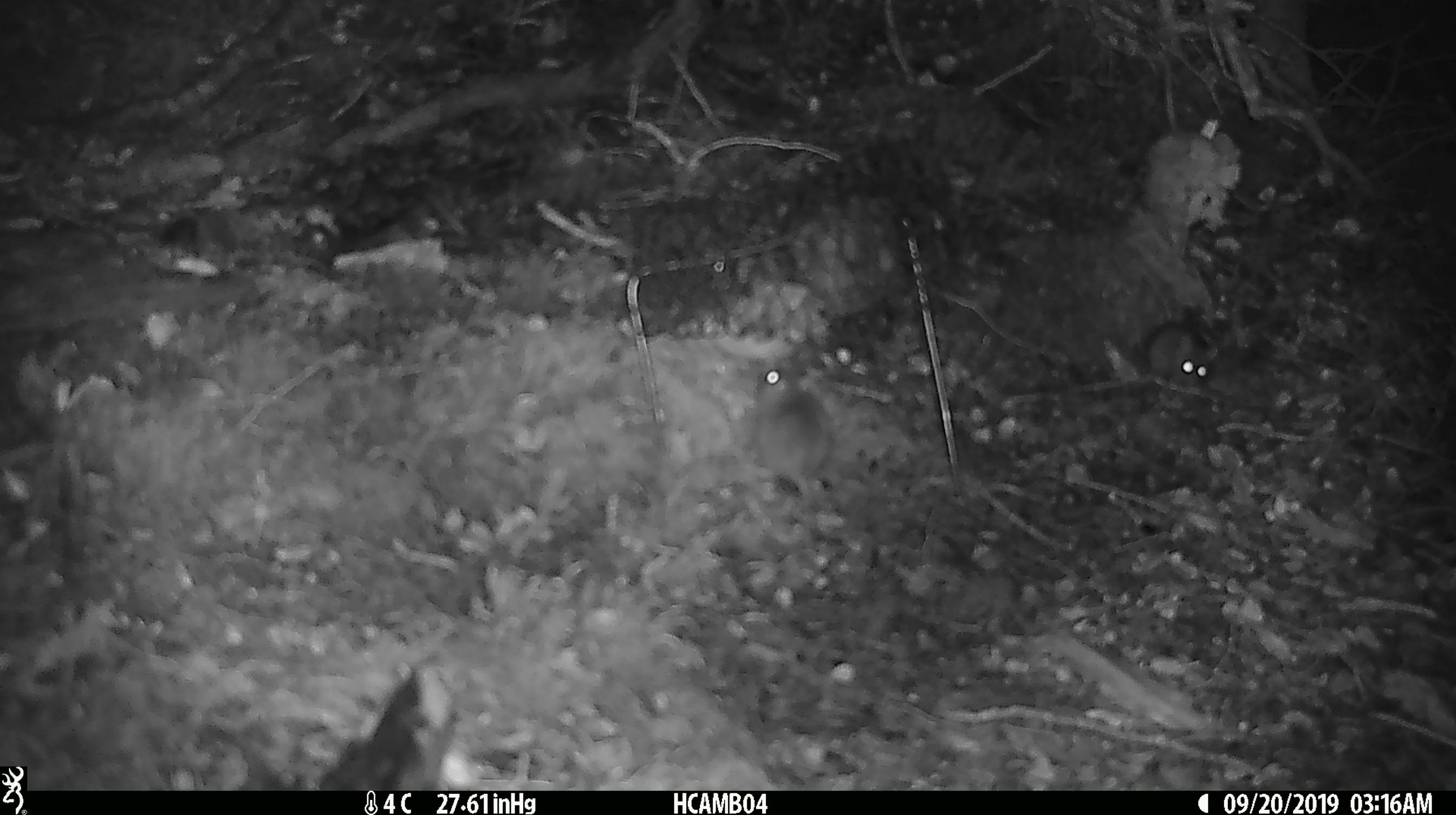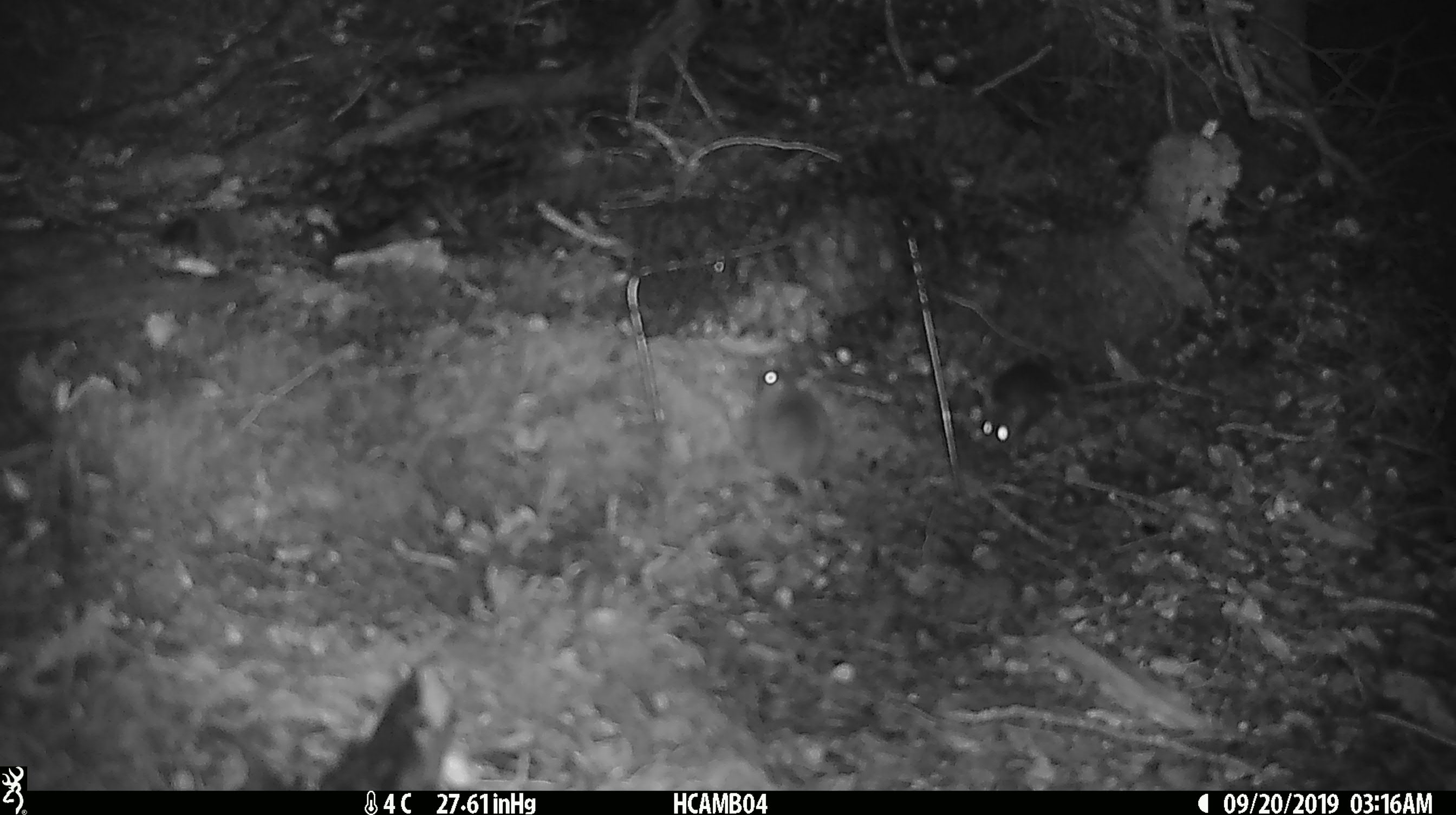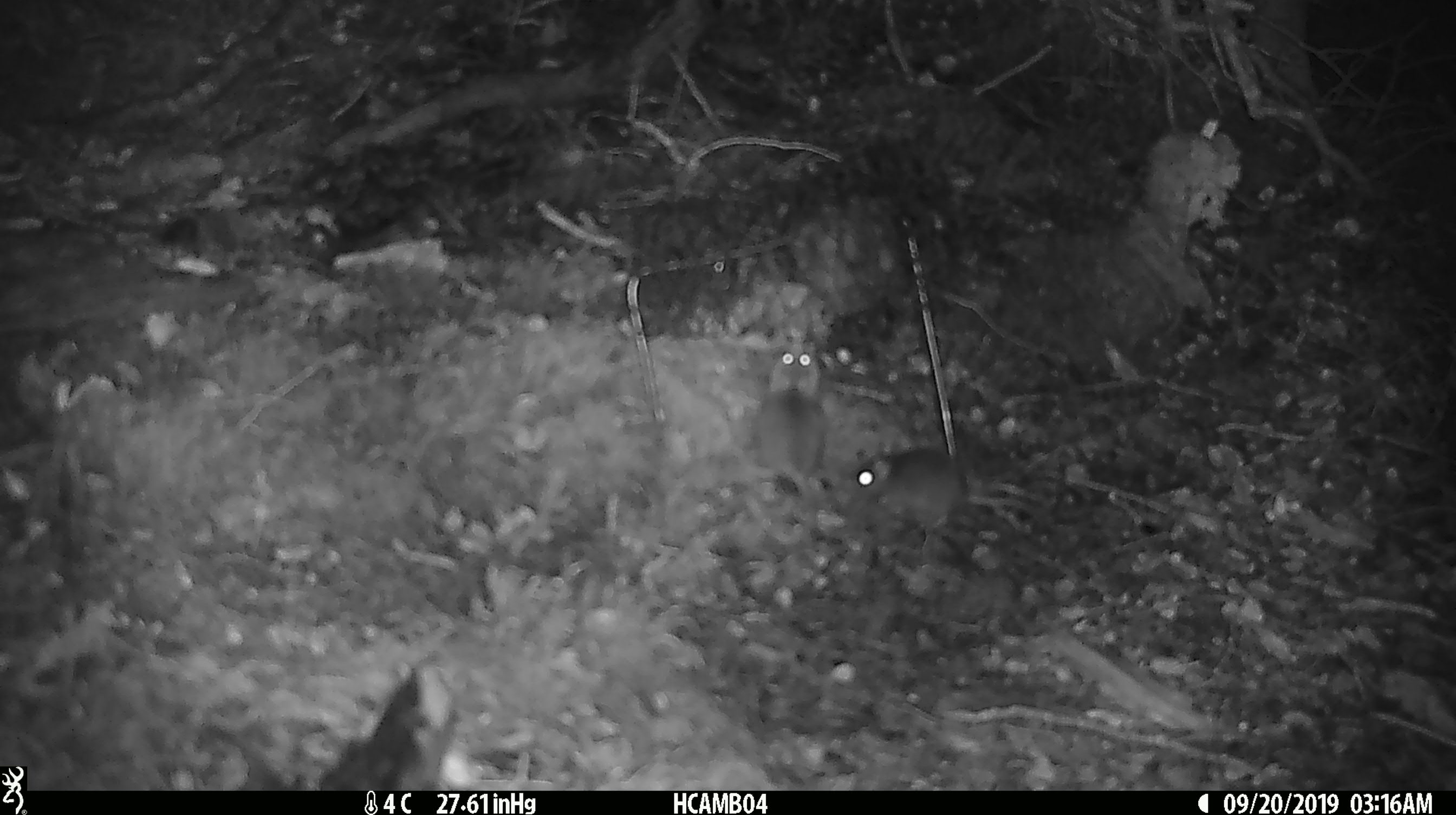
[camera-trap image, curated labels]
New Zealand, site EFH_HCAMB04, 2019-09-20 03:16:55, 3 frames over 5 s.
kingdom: Animalia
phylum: Chordata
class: Mammalia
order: Rodentia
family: Muridae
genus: Mus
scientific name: Mus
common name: mouse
Mouse (Mus).